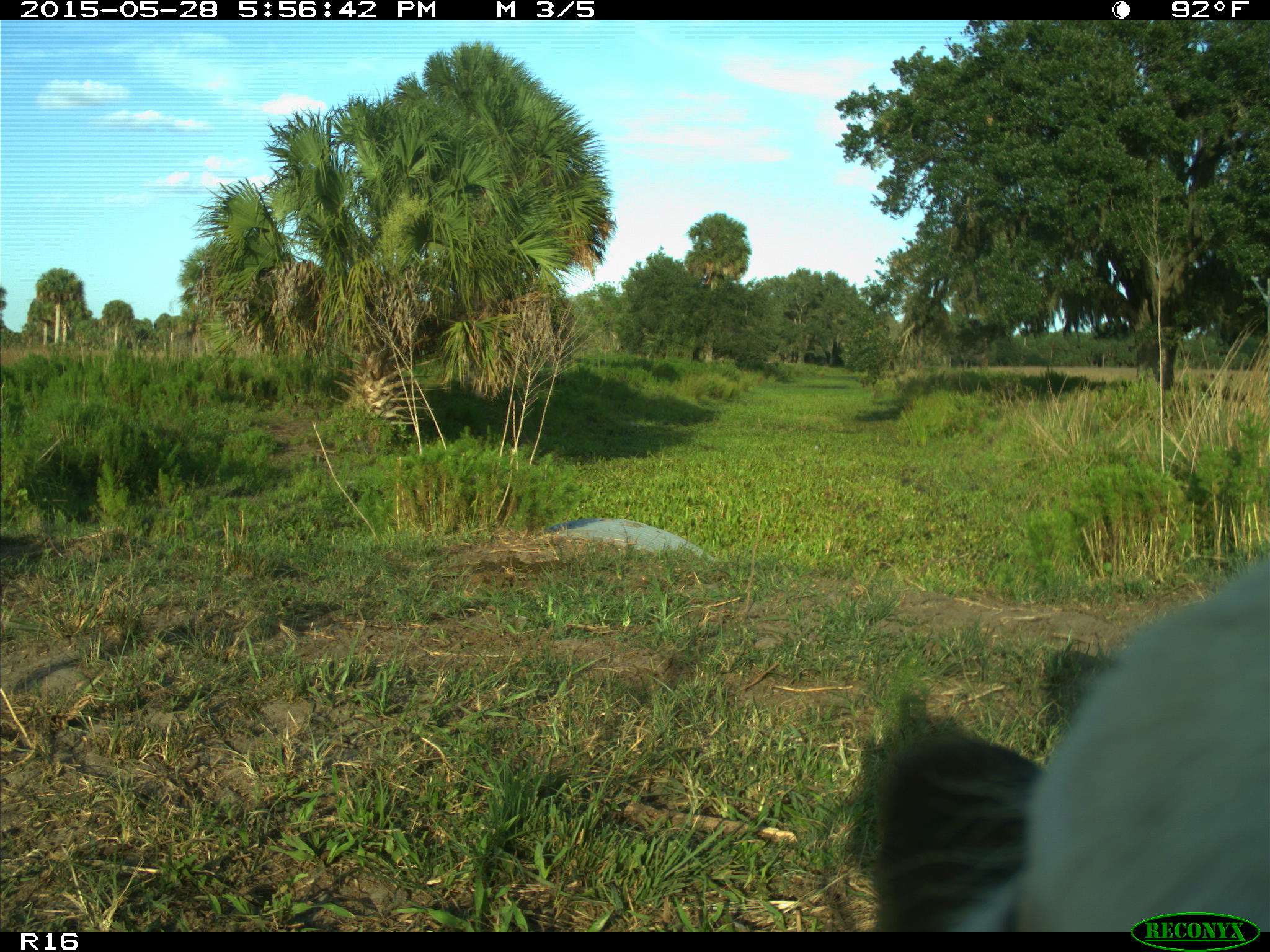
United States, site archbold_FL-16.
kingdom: Animalia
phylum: Chordata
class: Mammalia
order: Artiodactyla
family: Bovidae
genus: Bos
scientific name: Bos taurus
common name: domestic cow